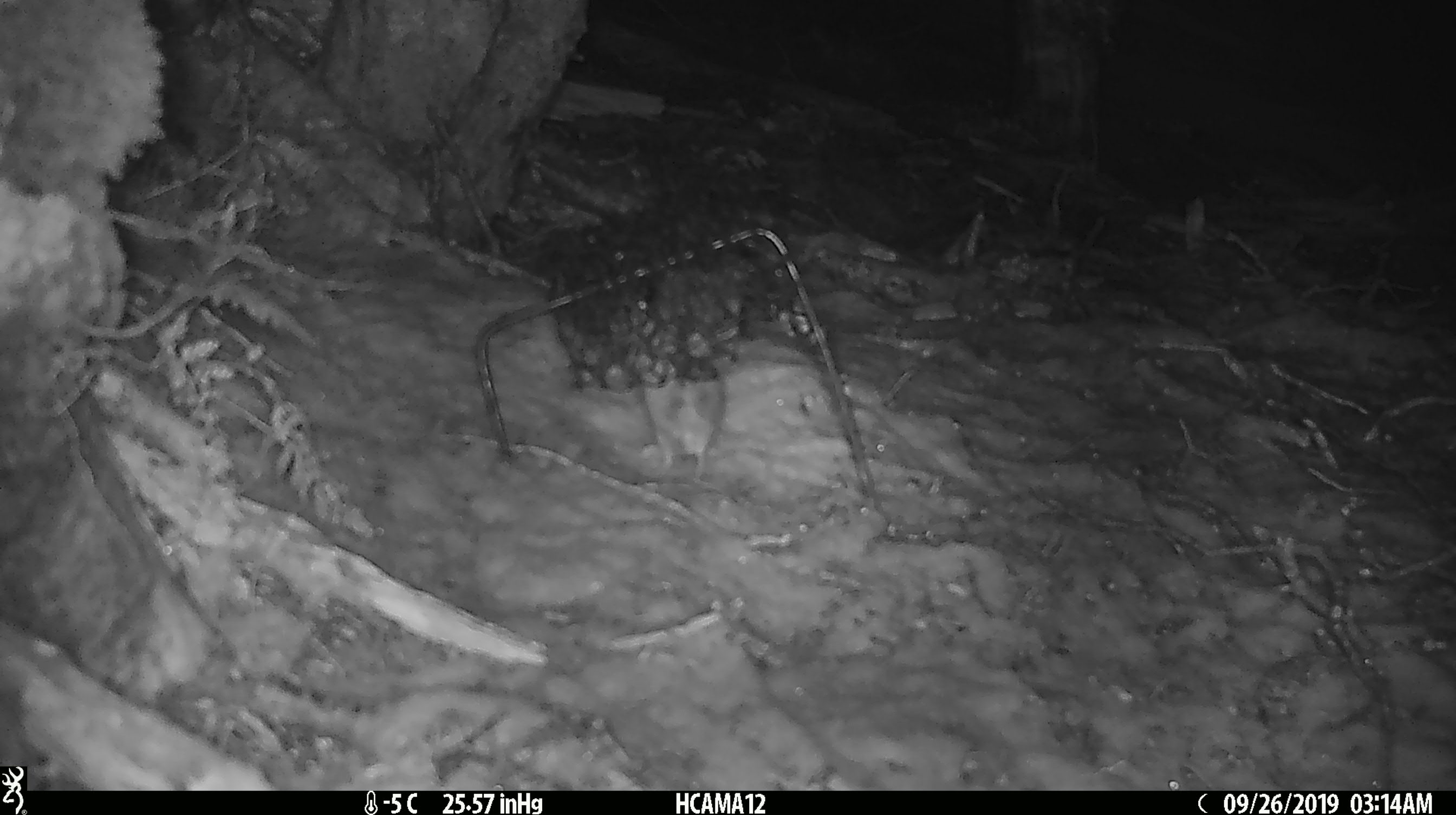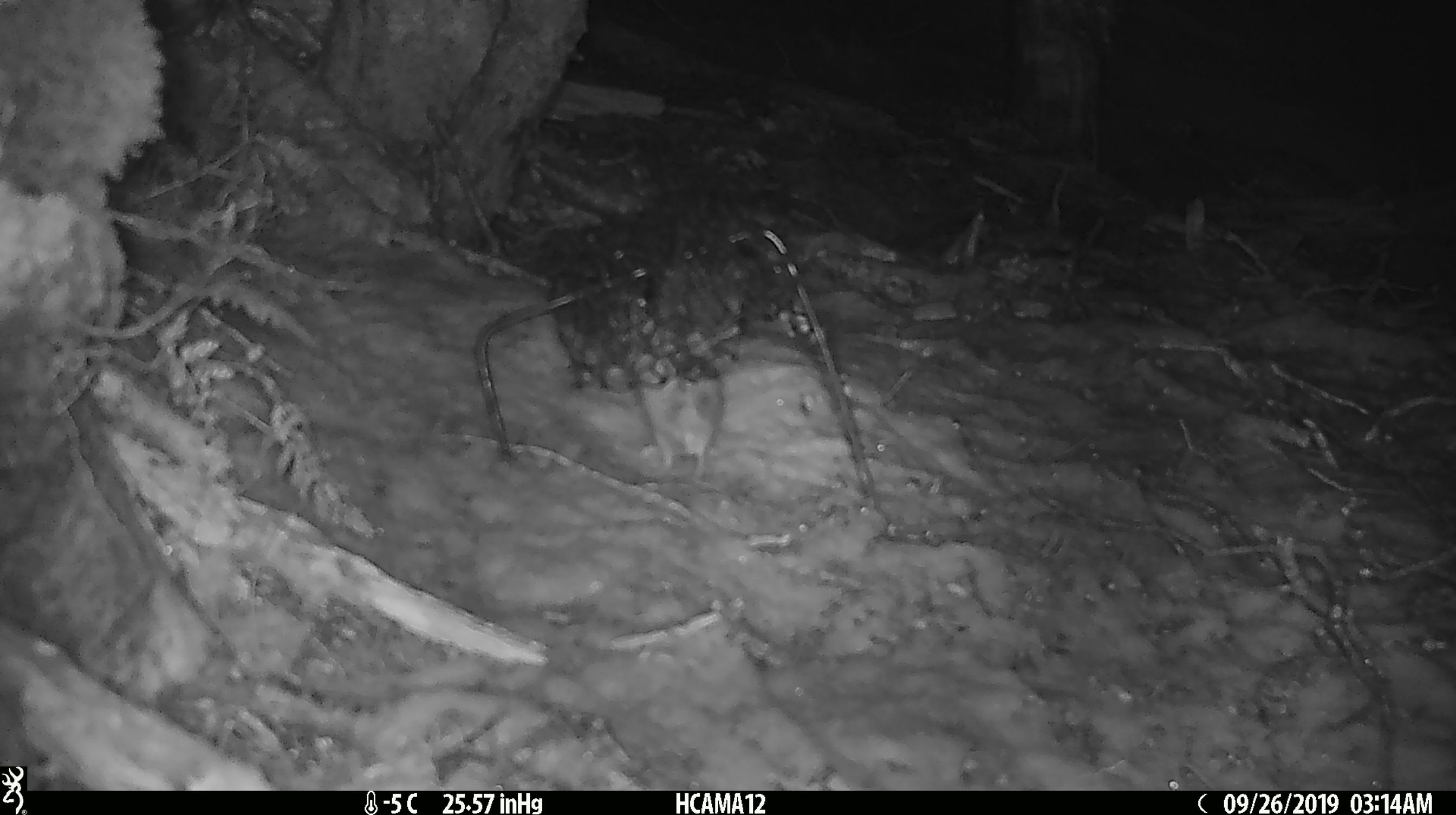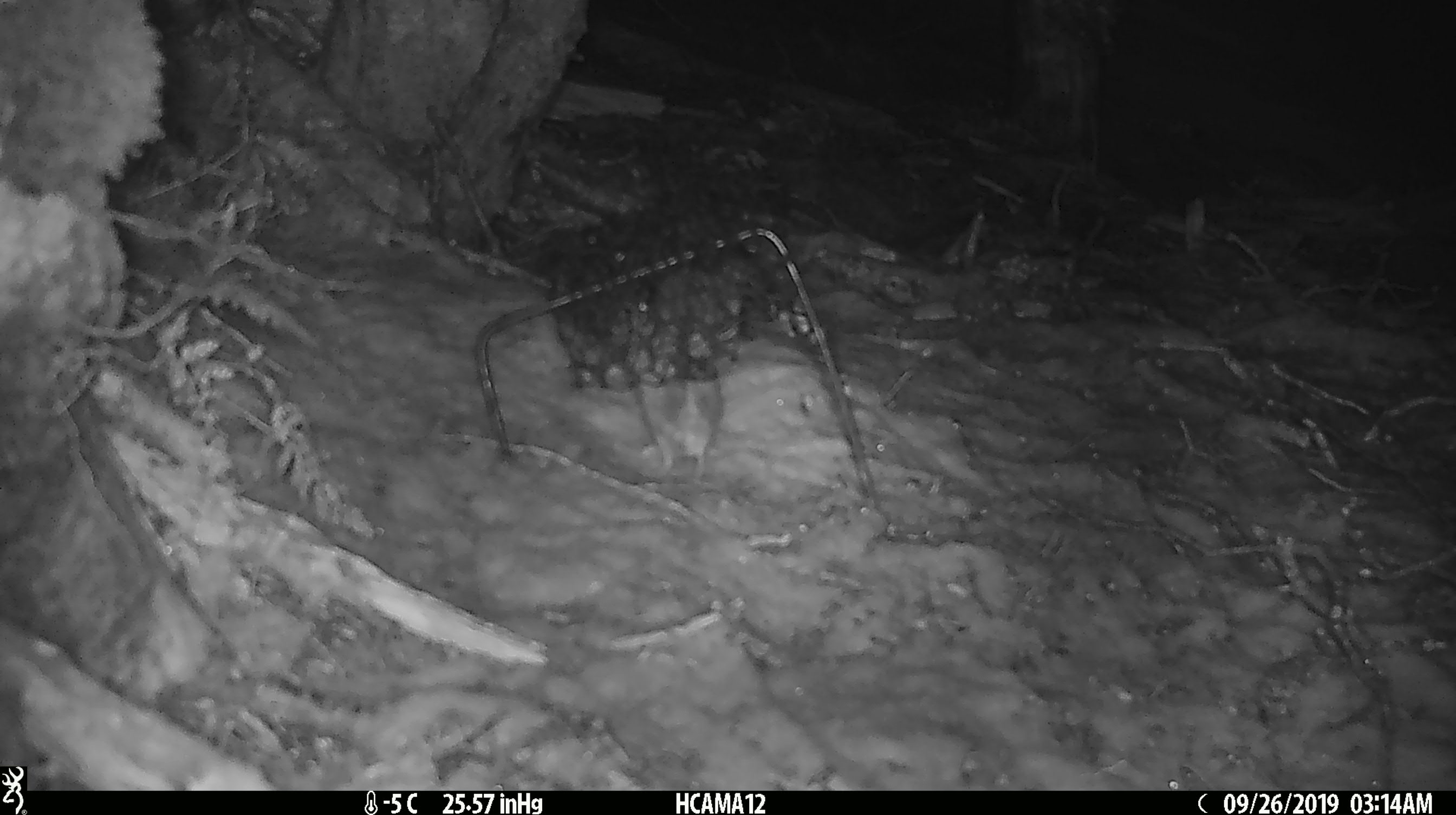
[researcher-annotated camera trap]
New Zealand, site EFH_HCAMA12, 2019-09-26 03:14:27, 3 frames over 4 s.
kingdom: Animalia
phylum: Chordata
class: Mammalia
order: Rodentia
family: Muridae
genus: Mus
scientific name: Mus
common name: mouse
Mouse (Mus).